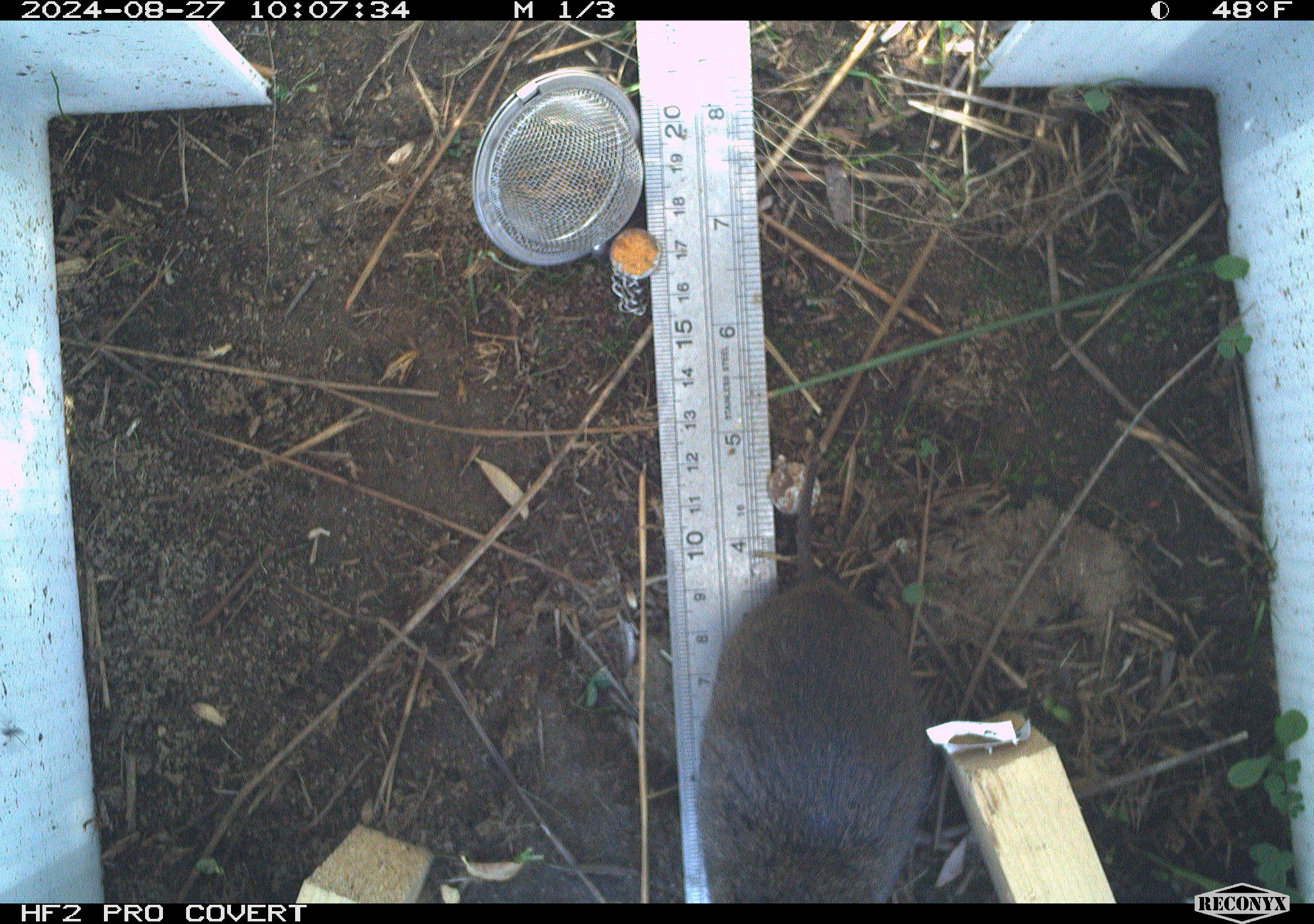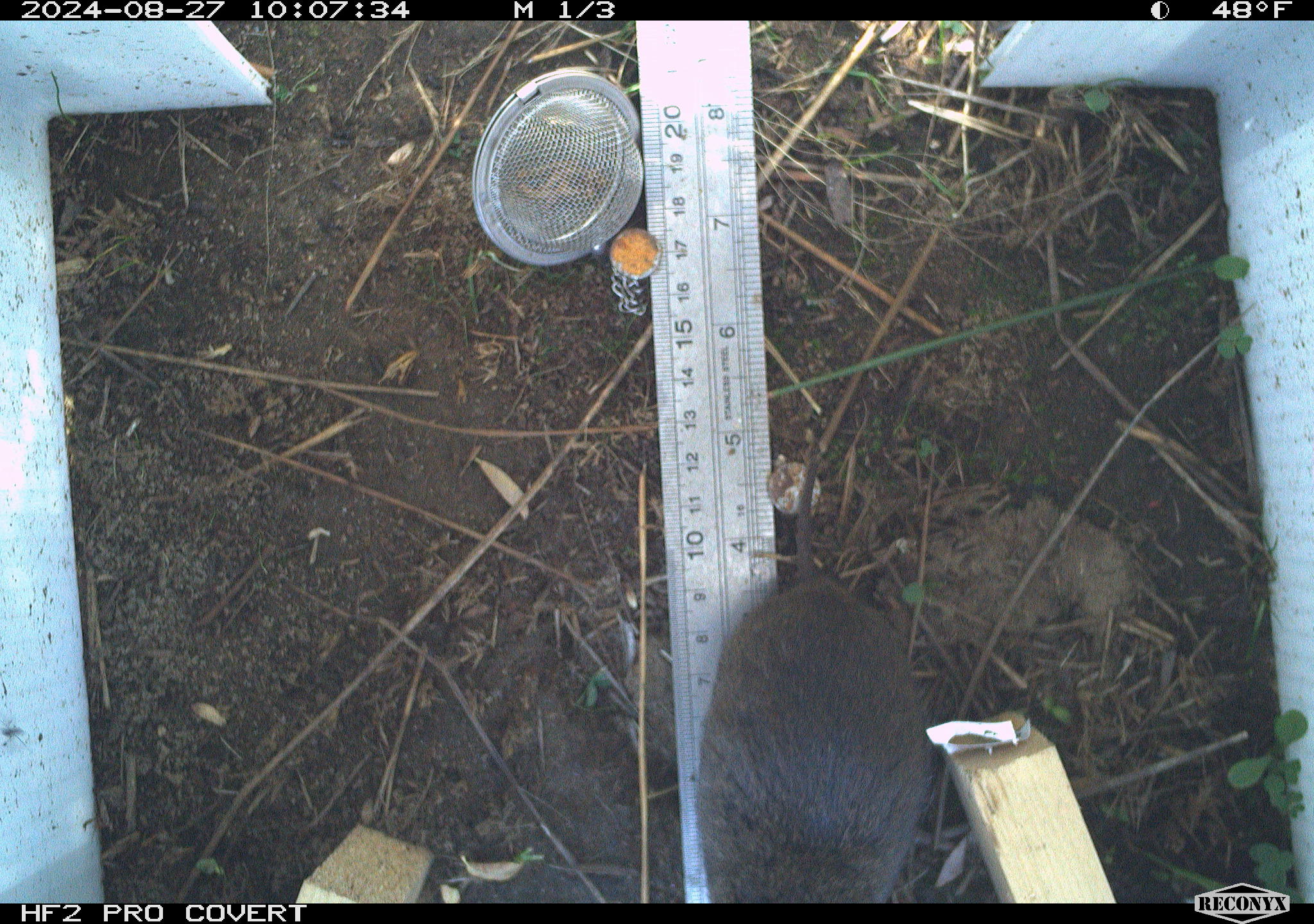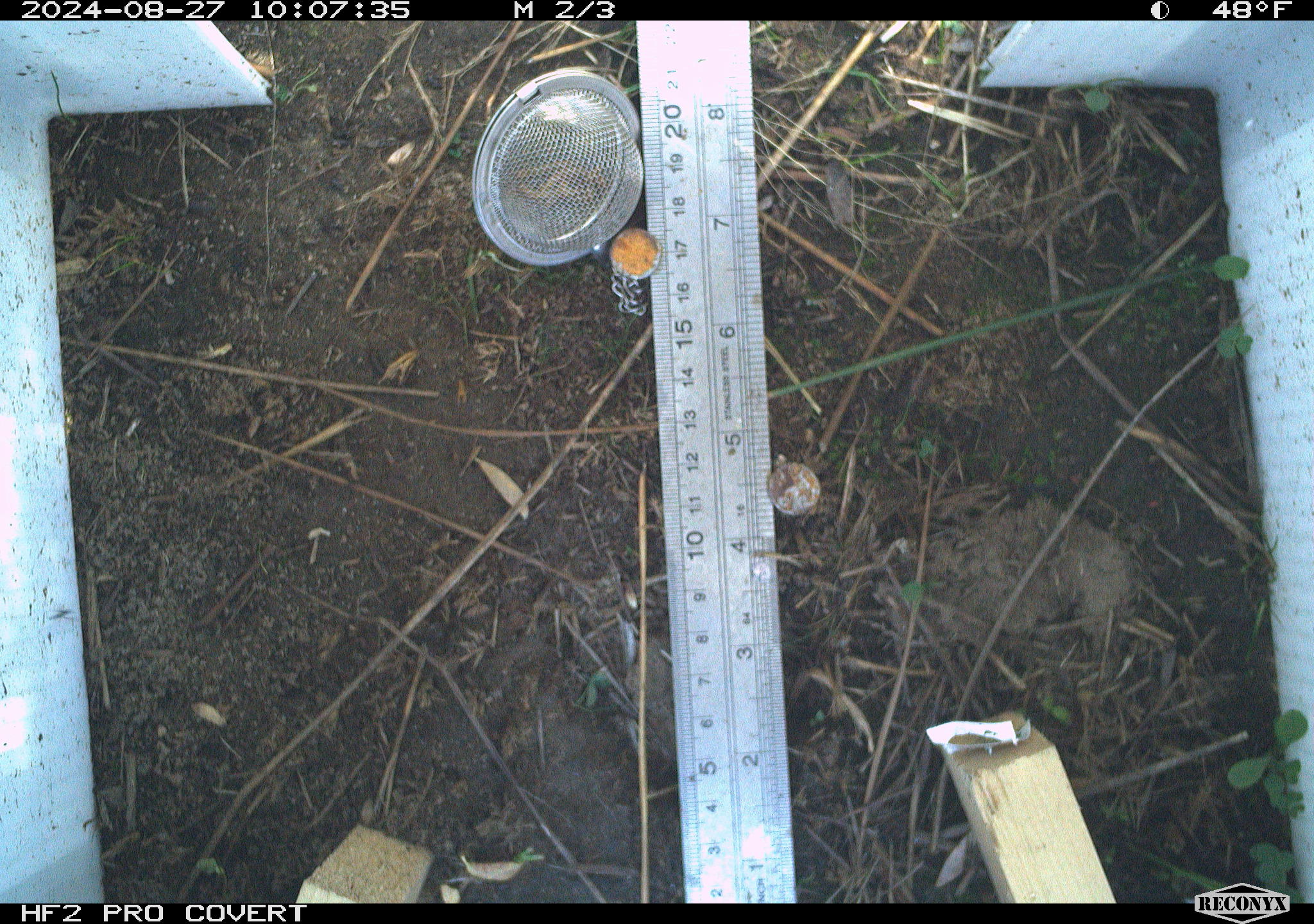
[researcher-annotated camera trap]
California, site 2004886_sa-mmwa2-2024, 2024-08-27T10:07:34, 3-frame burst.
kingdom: Animalia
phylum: Chordata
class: Mammalia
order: Rodentia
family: Cricetidae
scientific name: Arvicolinae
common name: voles, lemmings, and muskrats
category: arvicolinae subfamily